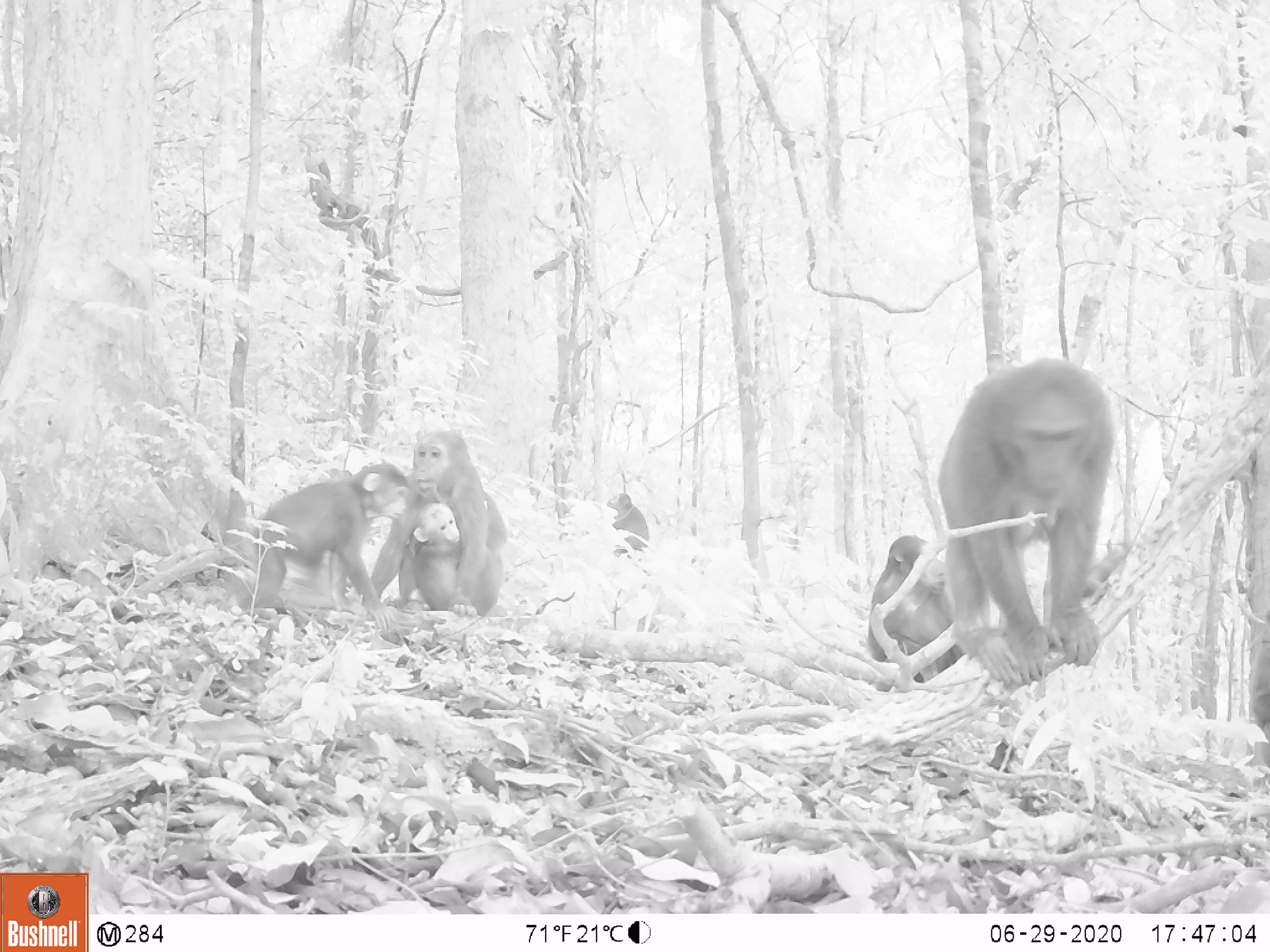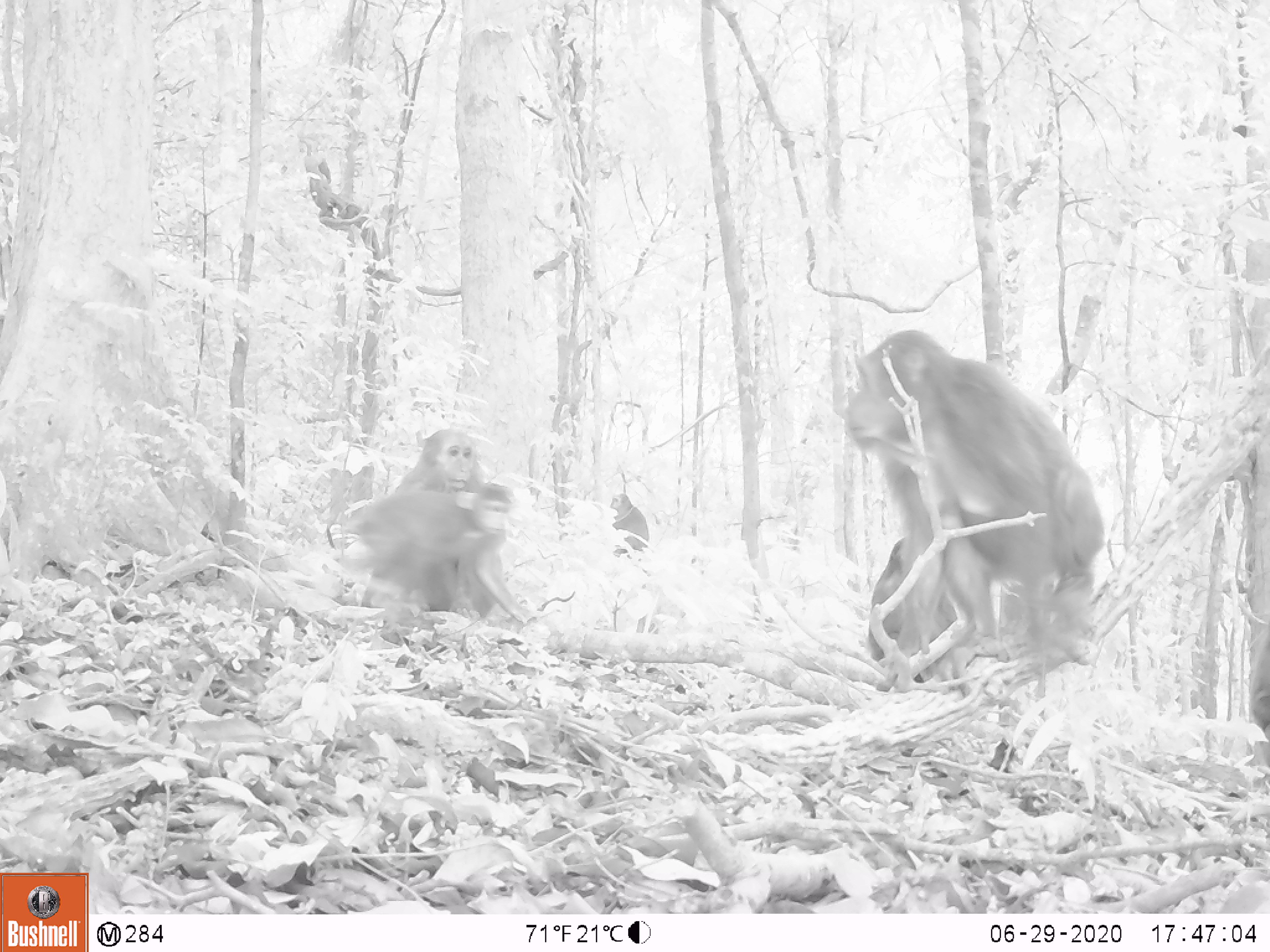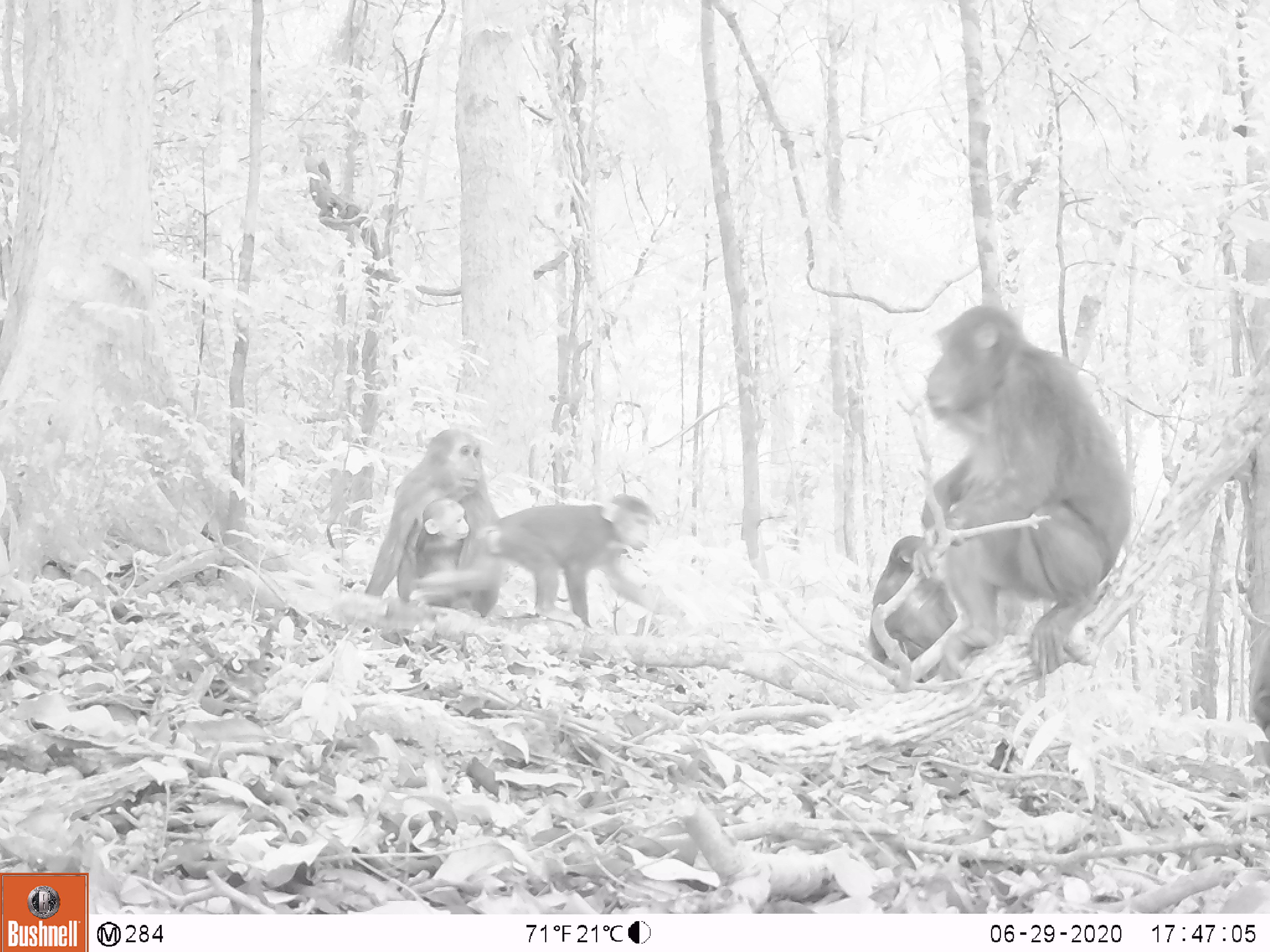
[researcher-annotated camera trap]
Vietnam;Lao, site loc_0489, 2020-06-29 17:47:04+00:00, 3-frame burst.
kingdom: Animalia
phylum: Chordata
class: Mammalia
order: Primates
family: Cercopithecidae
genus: Macaca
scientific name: Macaca arctoides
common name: stump-tailed macaque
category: stump tailed macaque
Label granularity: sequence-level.